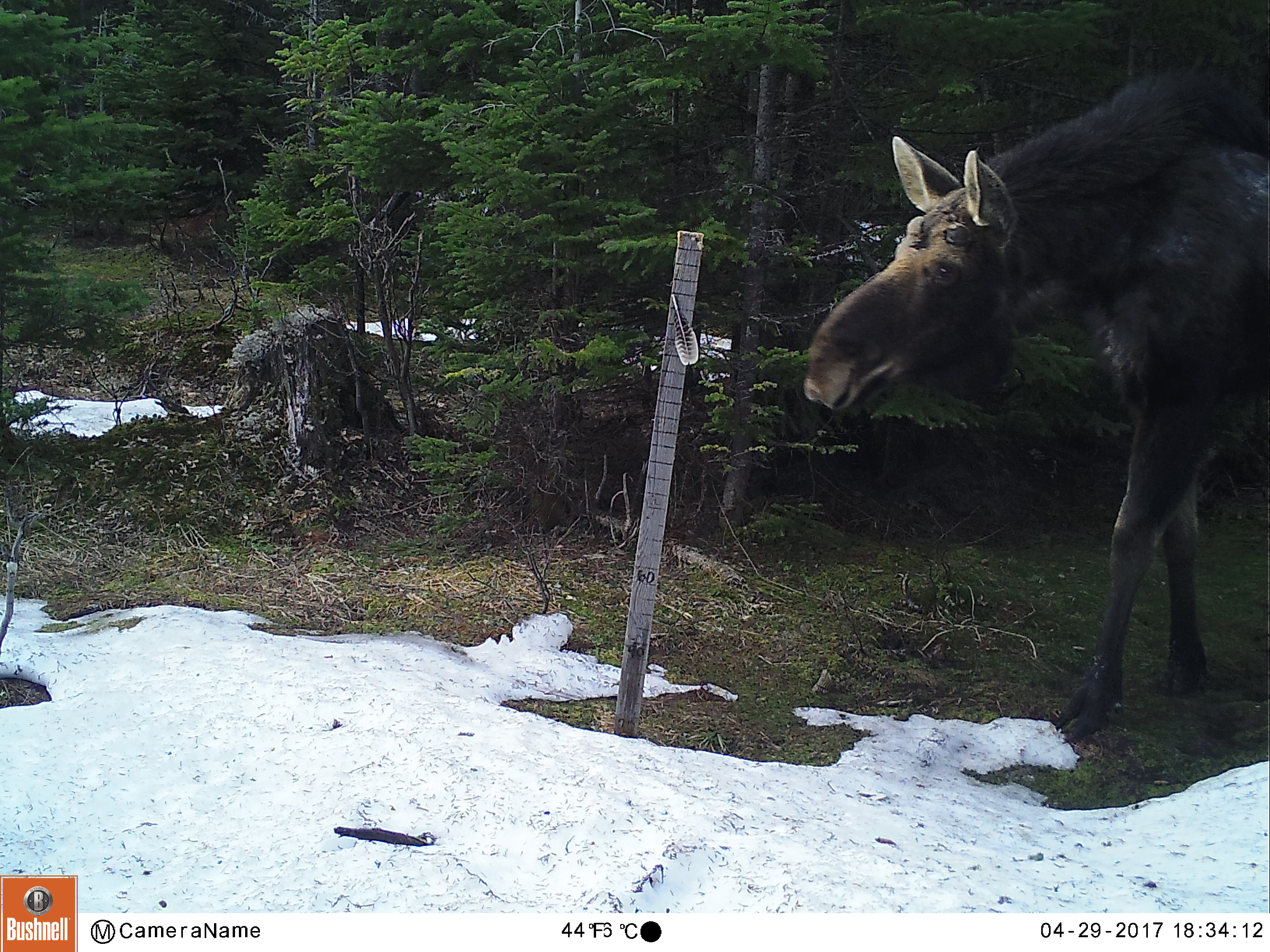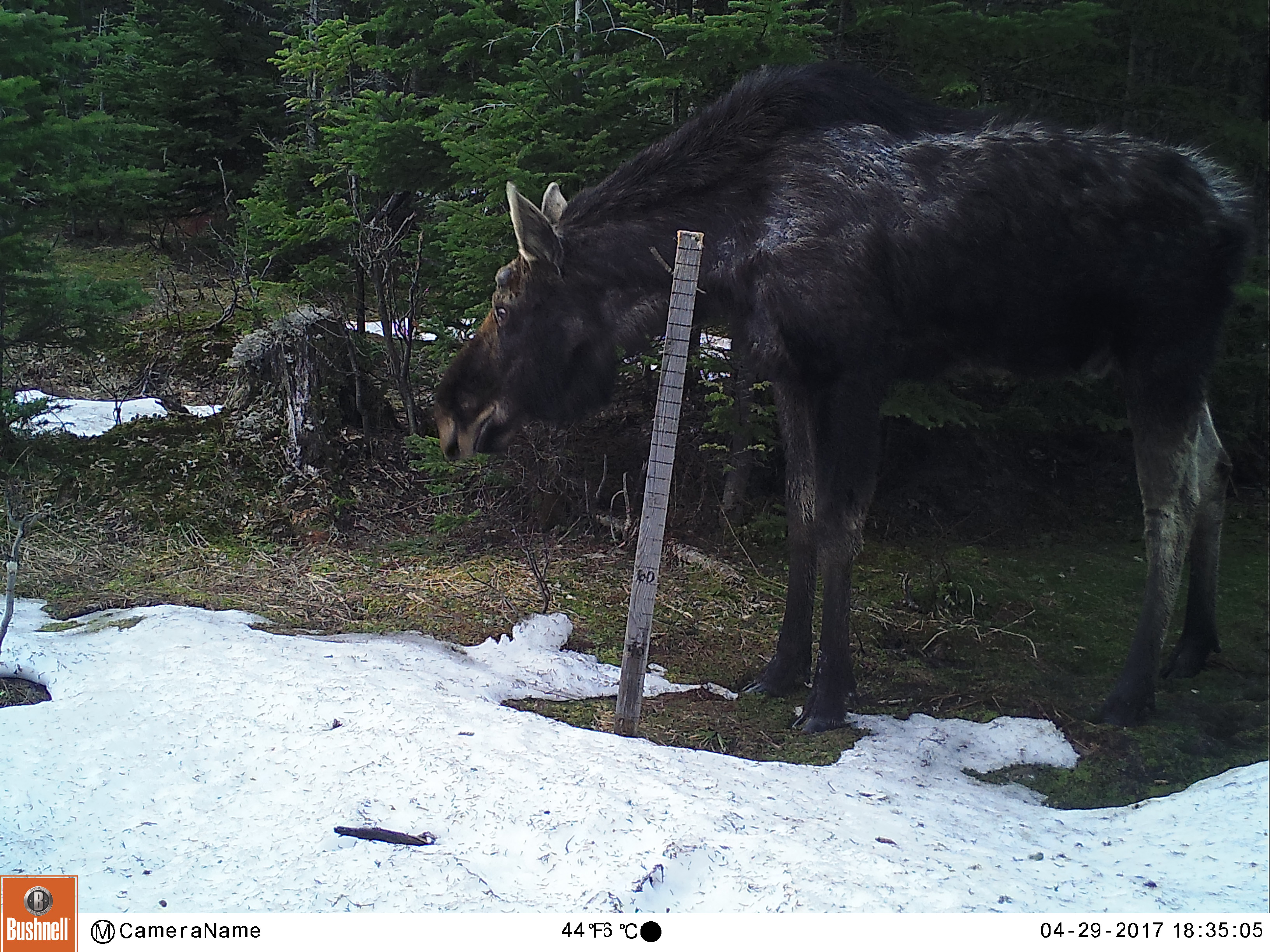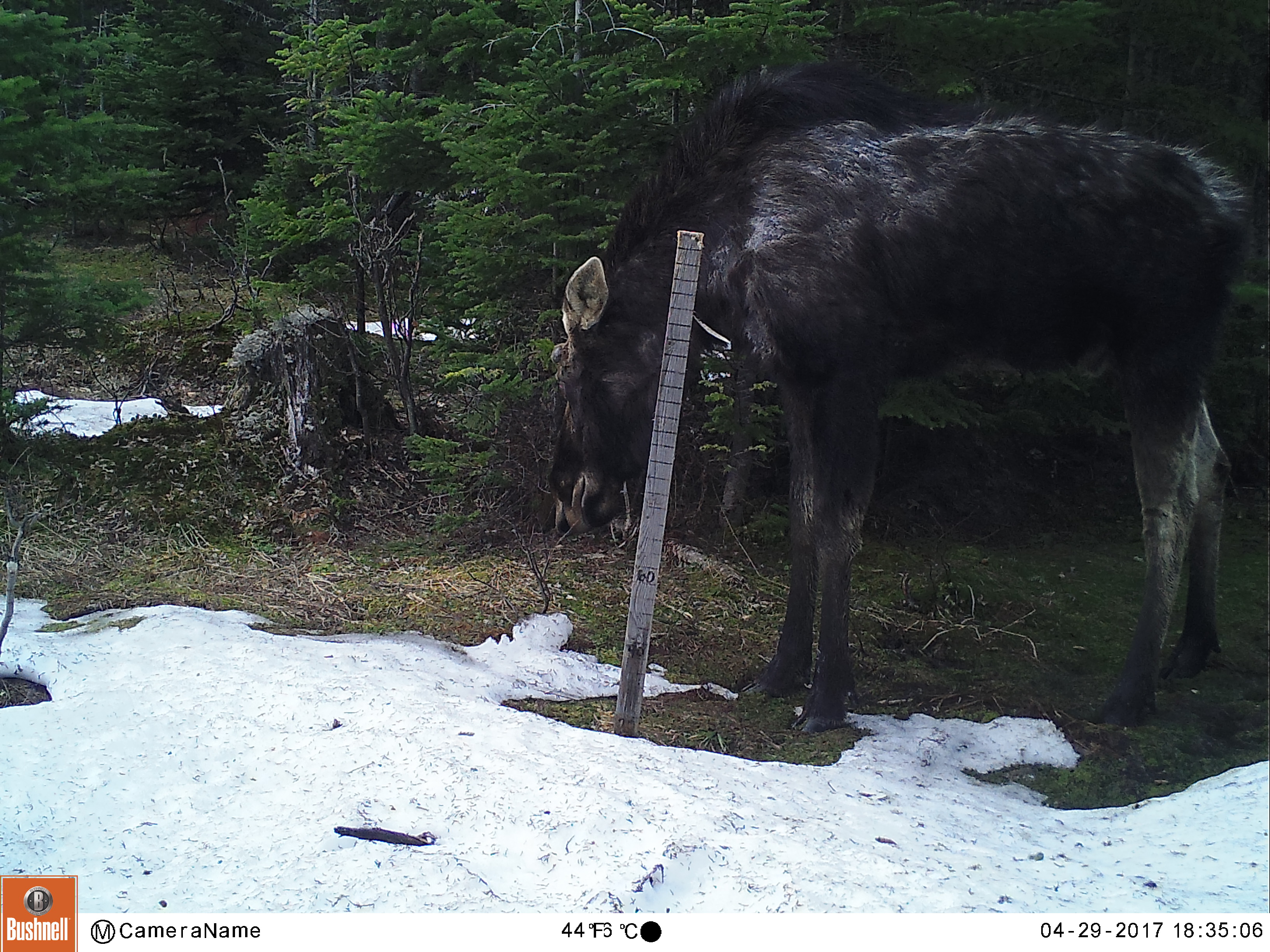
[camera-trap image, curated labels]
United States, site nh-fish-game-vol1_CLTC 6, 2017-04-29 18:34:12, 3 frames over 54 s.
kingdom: Animalia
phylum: Chordata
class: Mammalia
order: Artiodactyla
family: Cervidae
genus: Alces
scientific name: Alces alces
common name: moose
Moose (Alces alces).